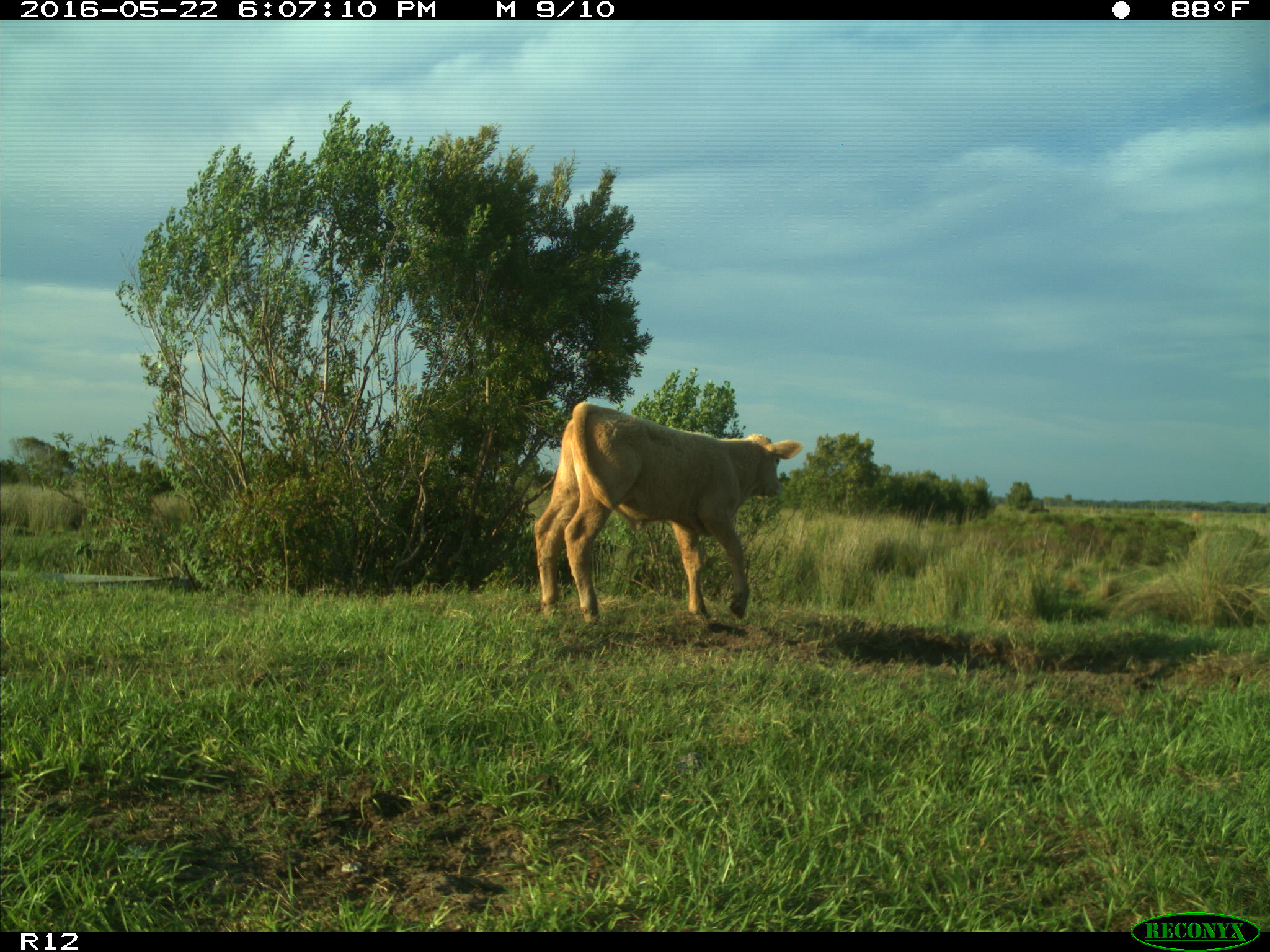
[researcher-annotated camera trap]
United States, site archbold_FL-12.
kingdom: Animalia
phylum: Chordata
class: Mammalia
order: Artiodactyla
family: Bovidae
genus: Bos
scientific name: Bos taurus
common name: domestic cow